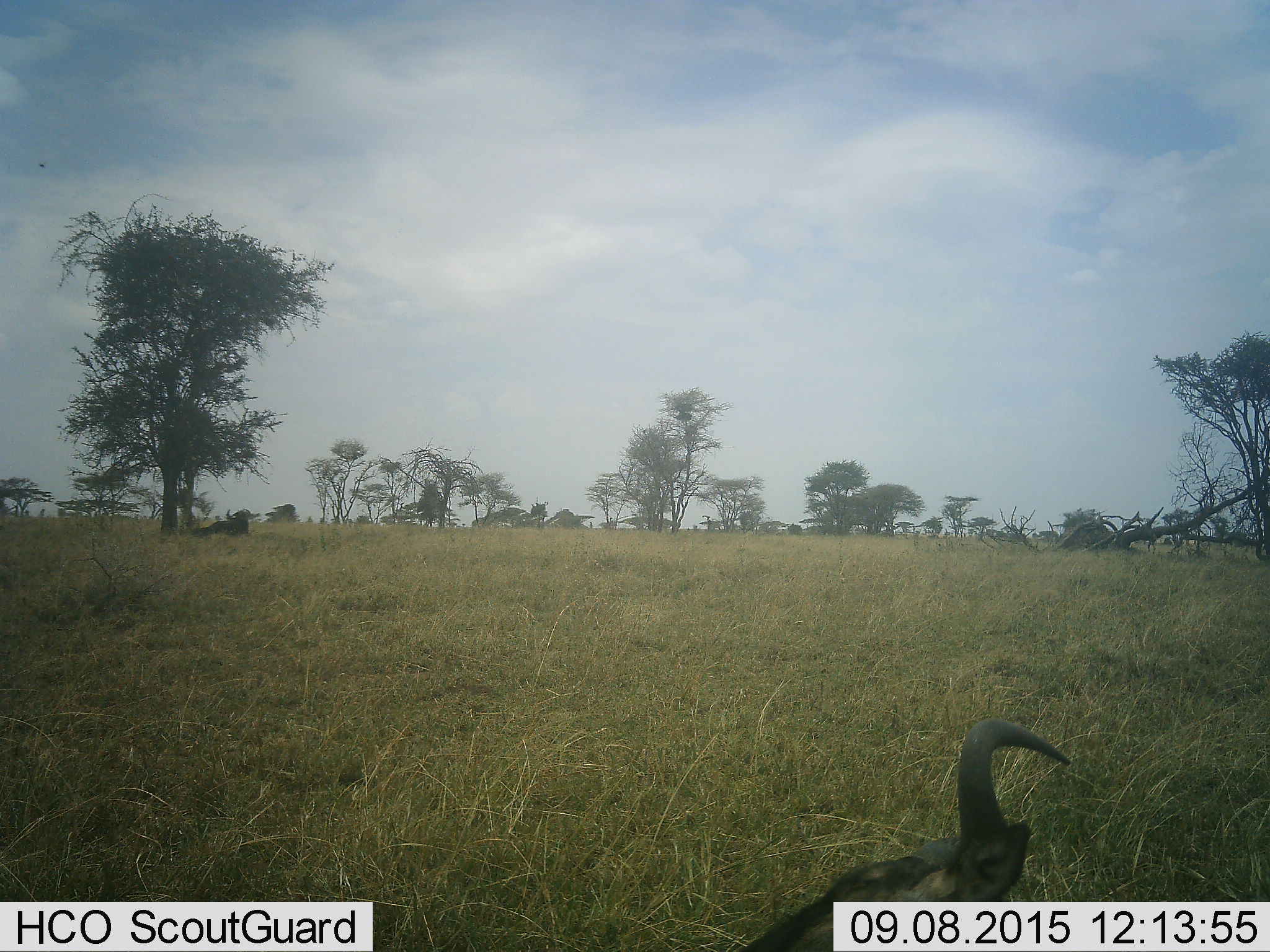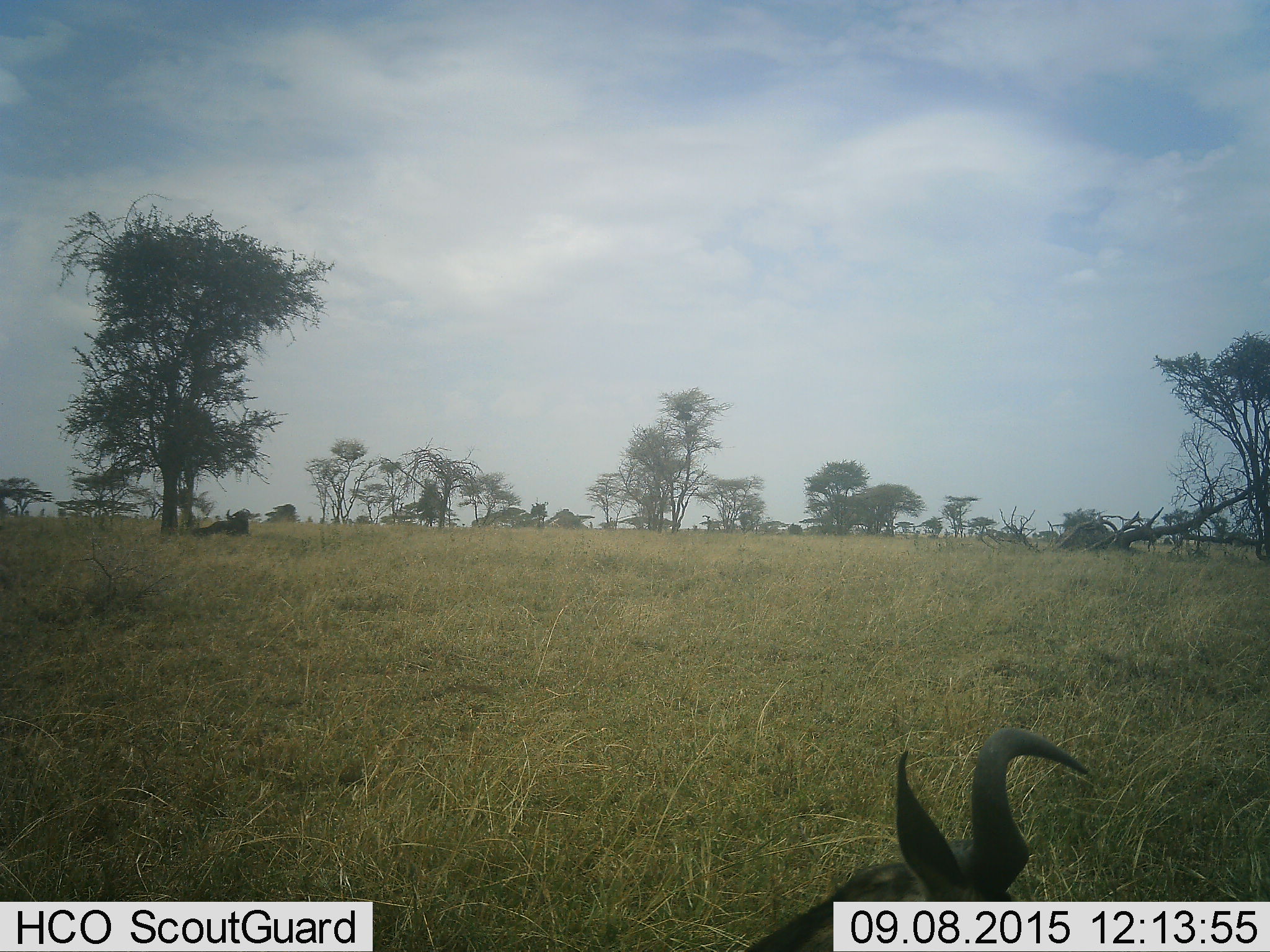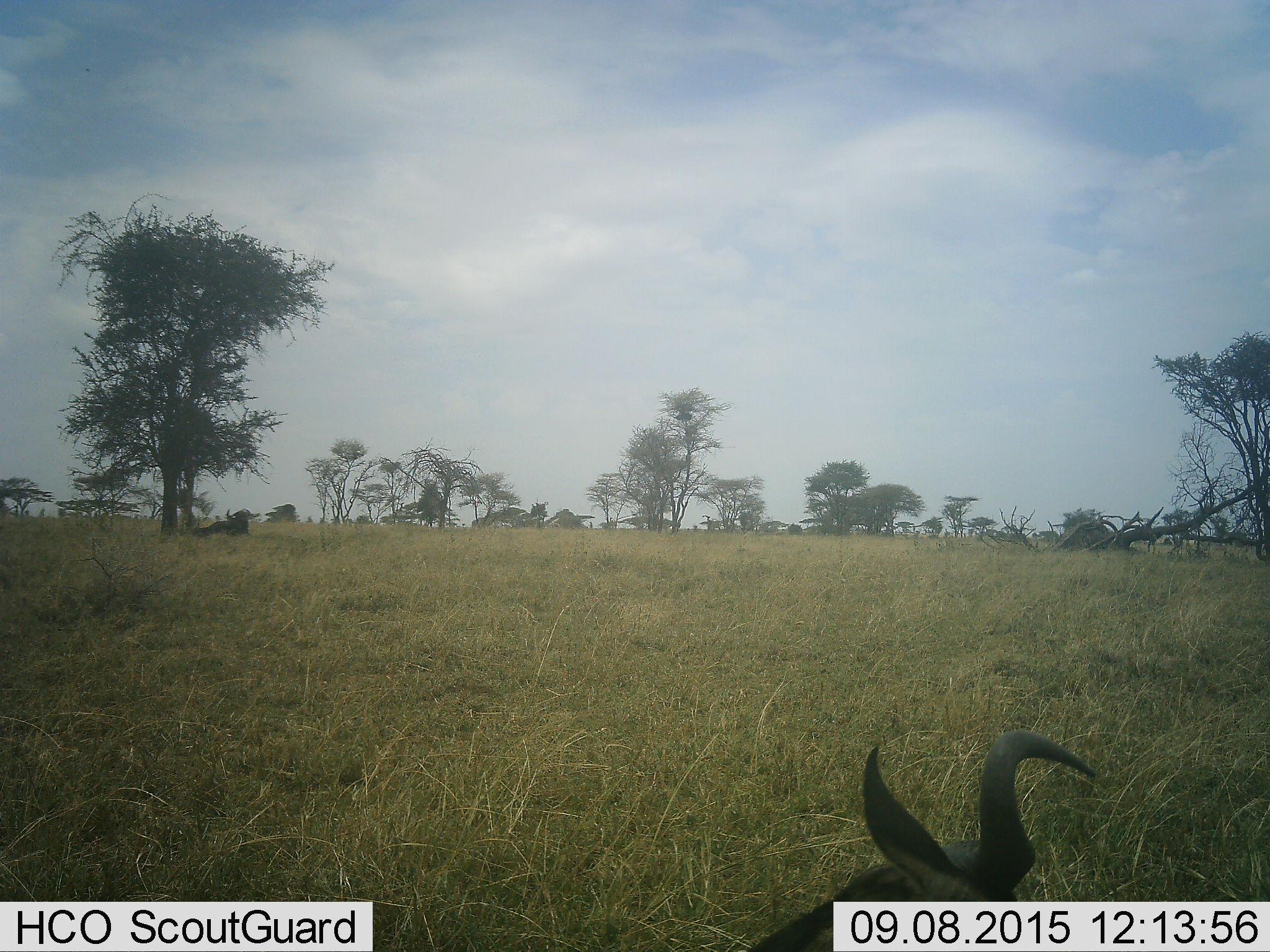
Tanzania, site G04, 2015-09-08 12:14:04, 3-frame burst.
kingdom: Animalia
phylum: Chordata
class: Mammalia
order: Artiodactyla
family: Bovidae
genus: Connochaetes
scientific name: Connochaetes taurinus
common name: blue wildebeest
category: wildebeest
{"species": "wildebeest (blue wildebeest) (Connochaetes taurinus)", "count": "2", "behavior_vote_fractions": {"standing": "0%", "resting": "100%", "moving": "0%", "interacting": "0%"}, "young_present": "0%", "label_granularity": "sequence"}